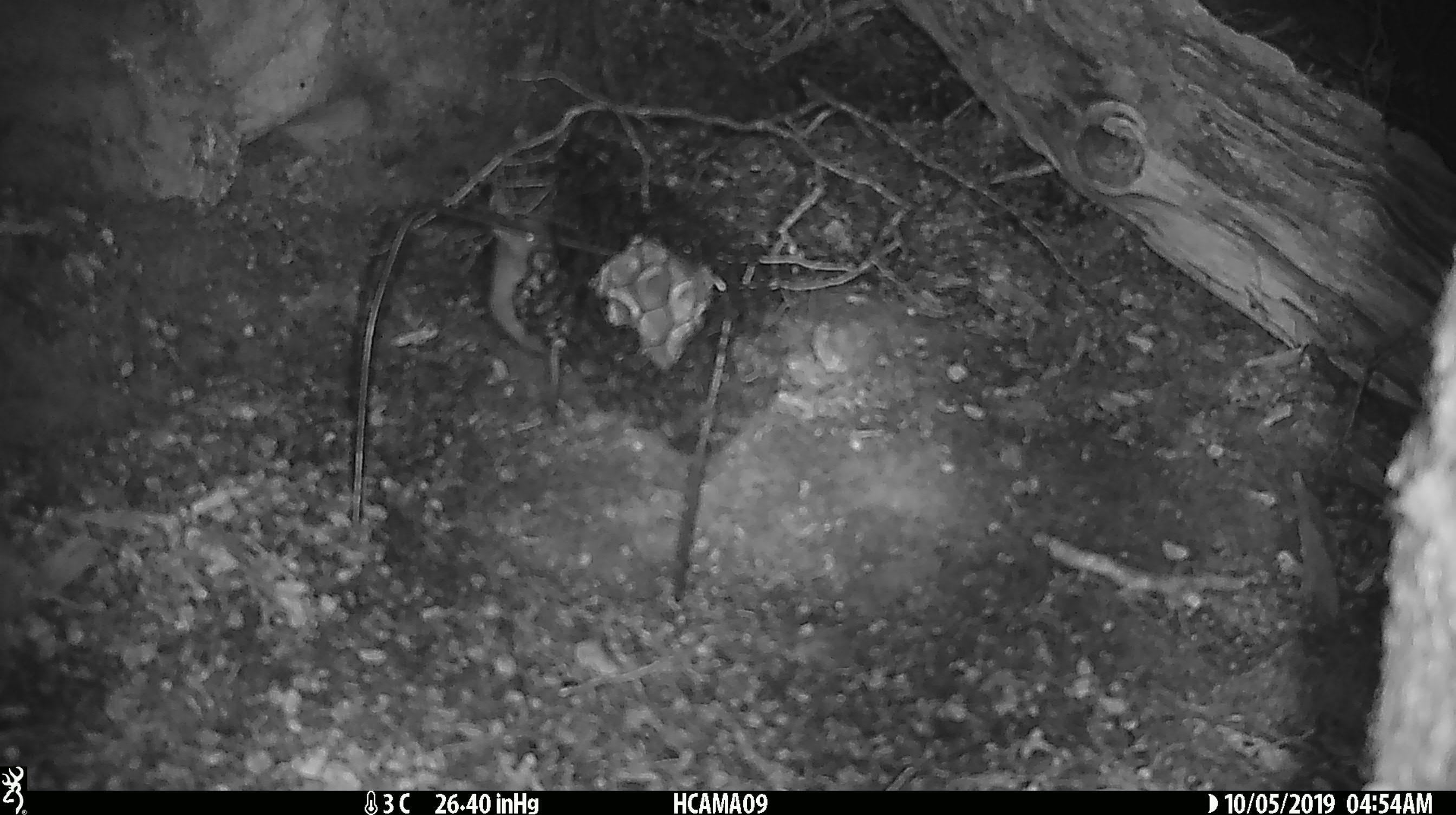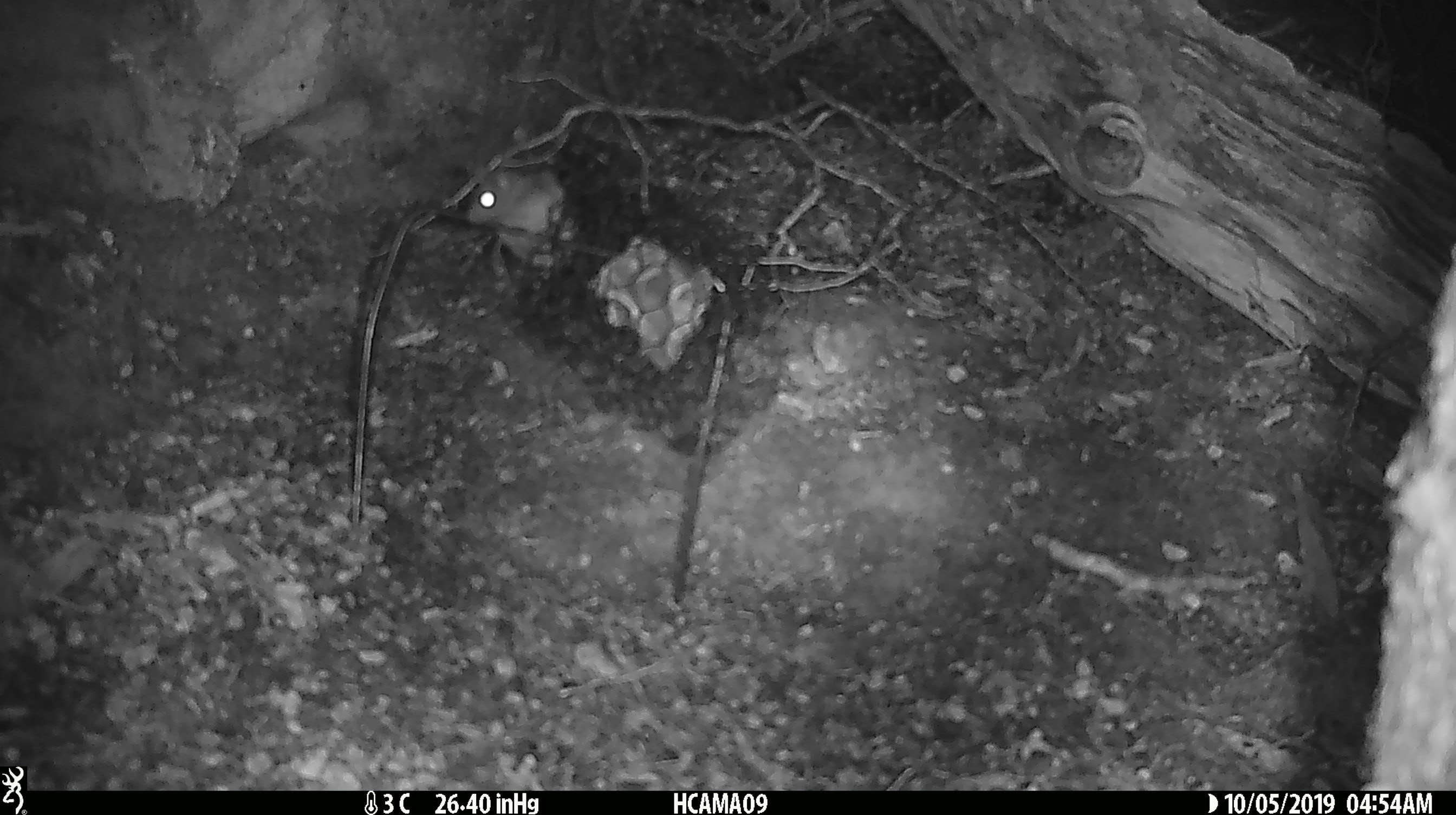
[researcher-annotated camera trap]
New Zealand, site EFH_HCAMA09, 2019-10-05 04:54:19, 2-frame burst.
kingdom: Animalia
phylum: Chordata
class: Mammalia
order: Rodentia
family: Muridae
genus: Mus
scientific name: Mus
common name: mouse